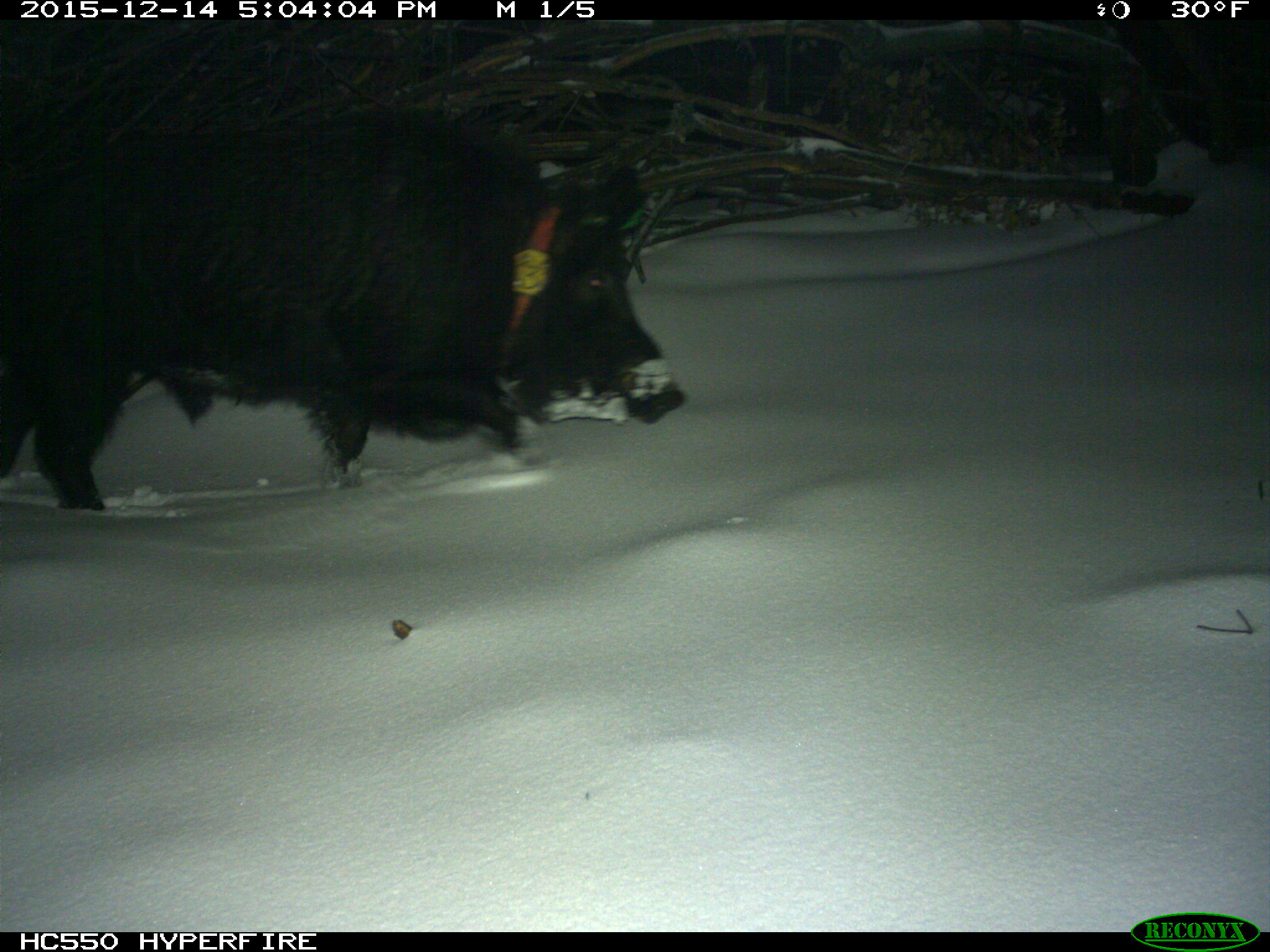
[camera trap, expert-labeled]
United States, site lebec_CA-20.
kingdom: Animalia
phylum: Chordata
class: Mammalia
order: Artiodactyla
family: Suidae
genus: Sus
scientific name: Sus scrofa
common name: wild boar